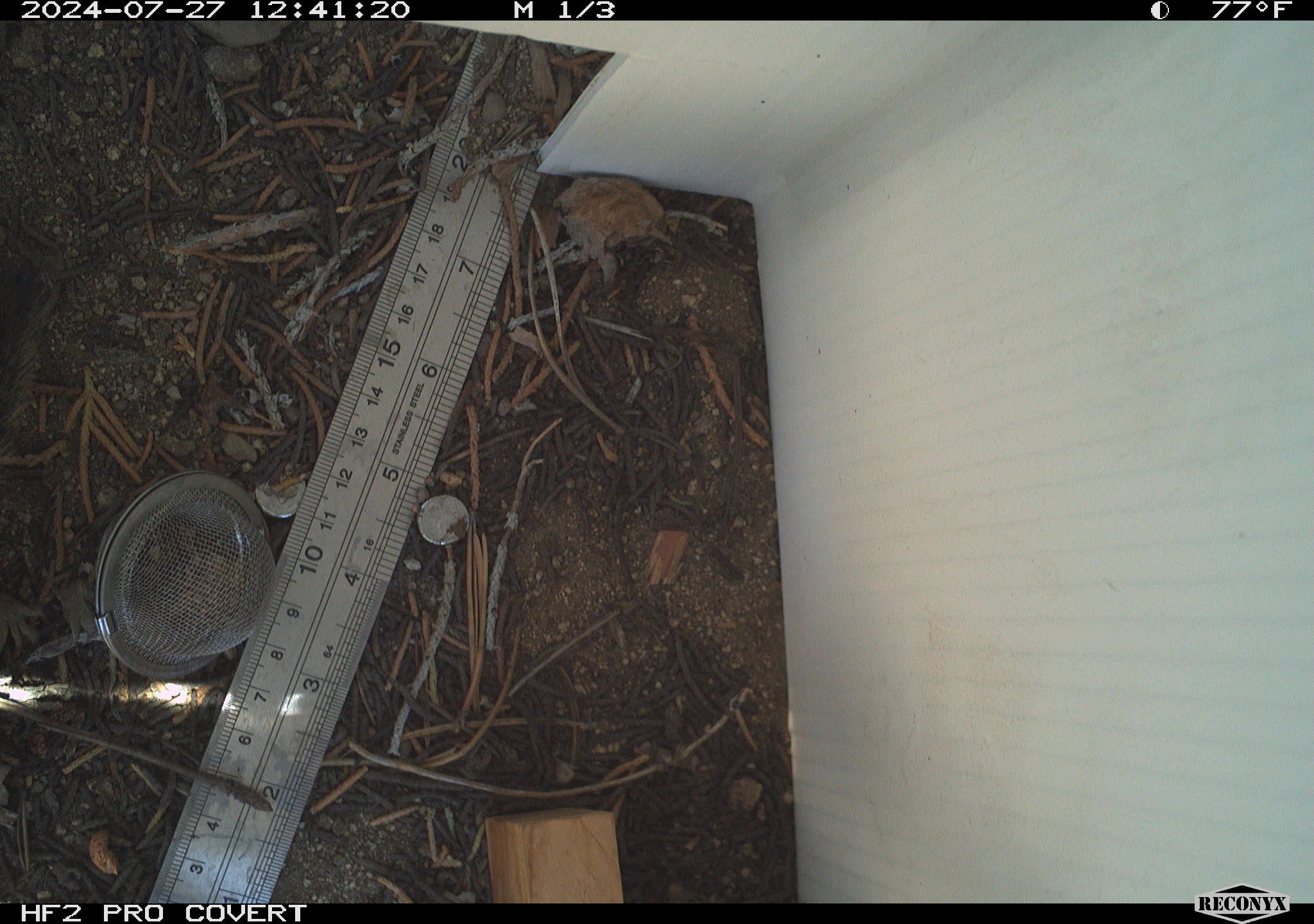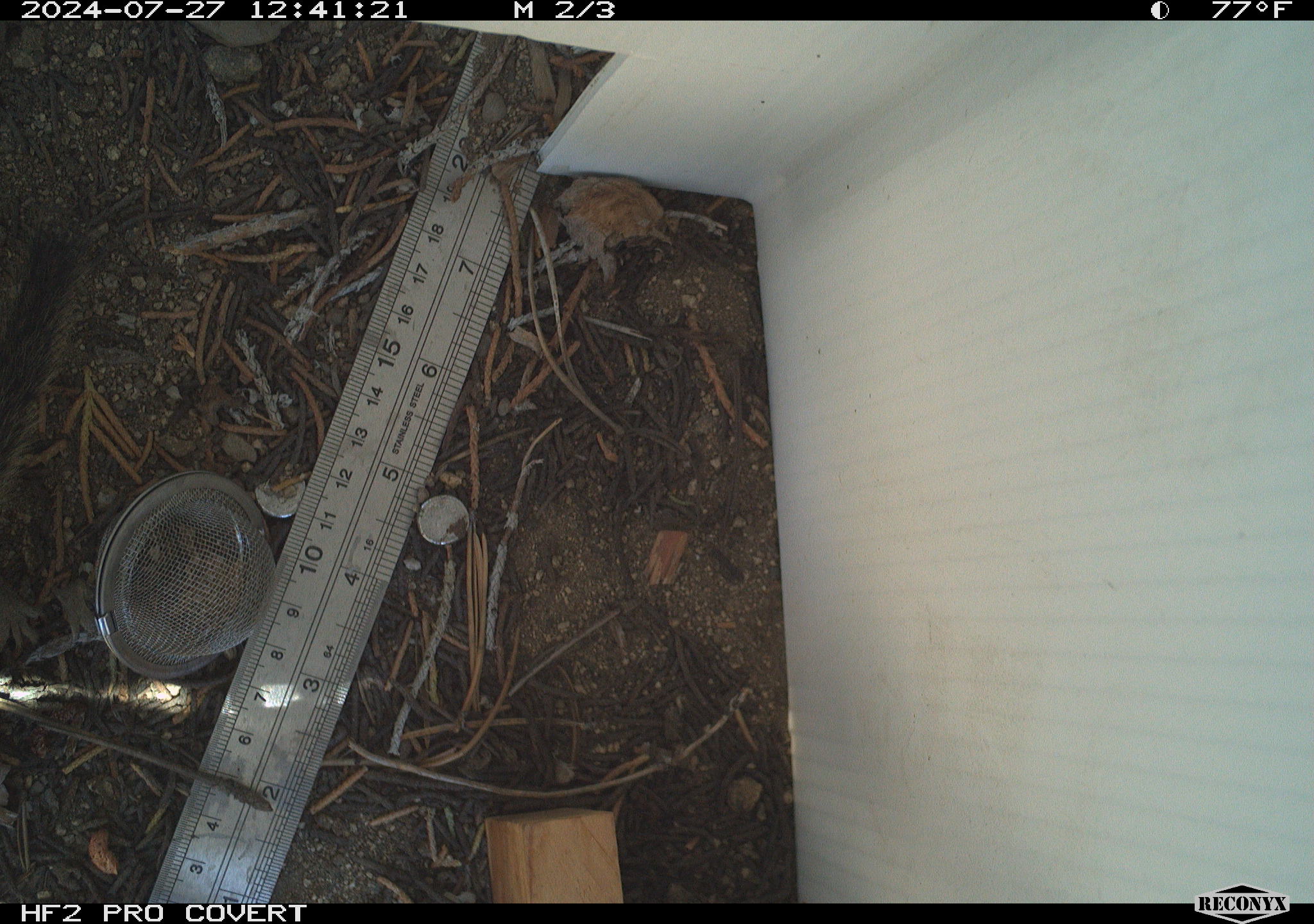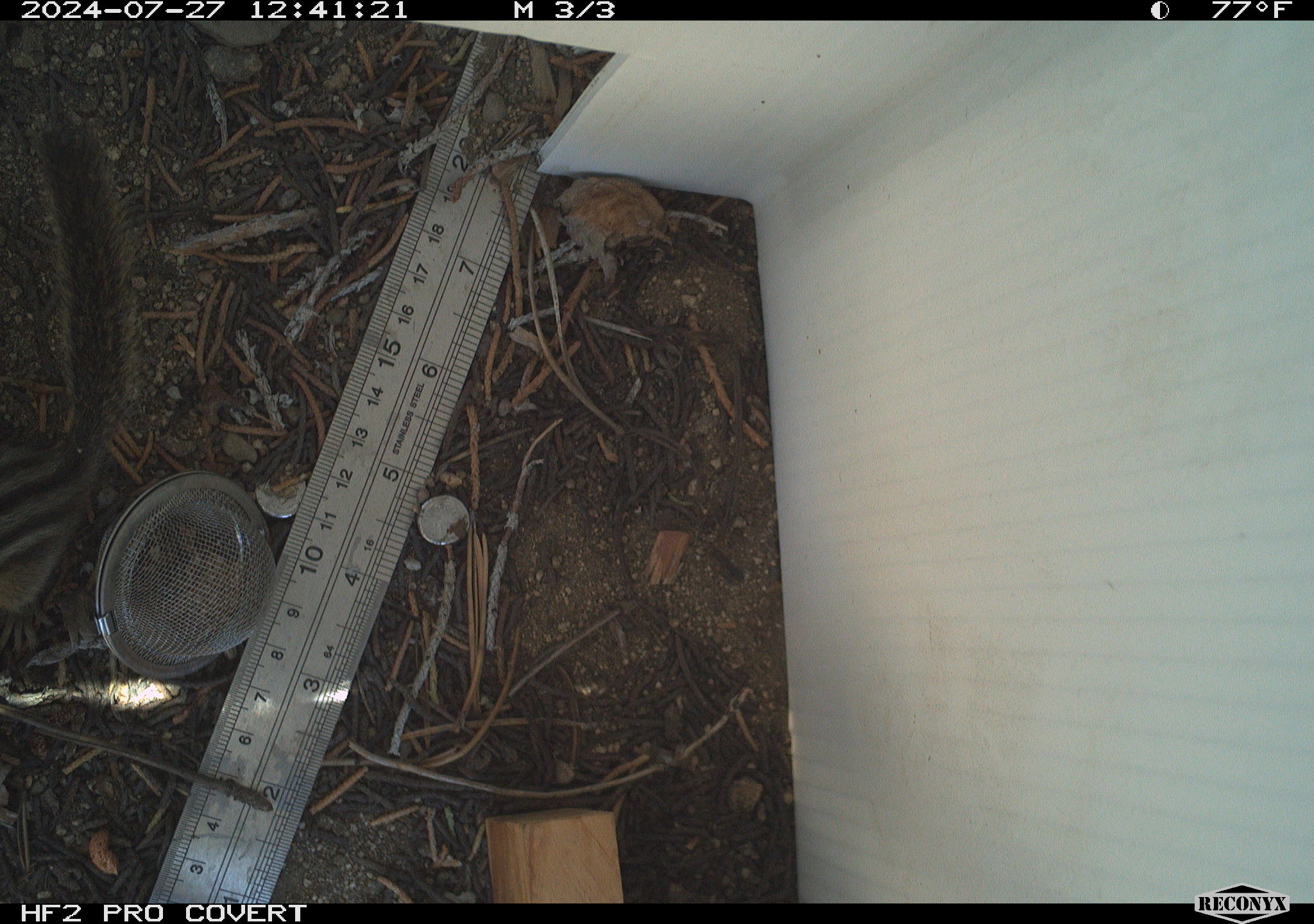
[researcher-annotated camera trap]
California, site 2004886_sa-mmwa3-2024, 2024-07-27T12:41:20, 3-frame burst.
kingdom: Animalia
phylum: Chordata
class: Mammalia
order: Rodentia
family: Sciuridae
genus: Neotamias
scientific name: Neotamias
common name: western chipmunks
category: neotamias species